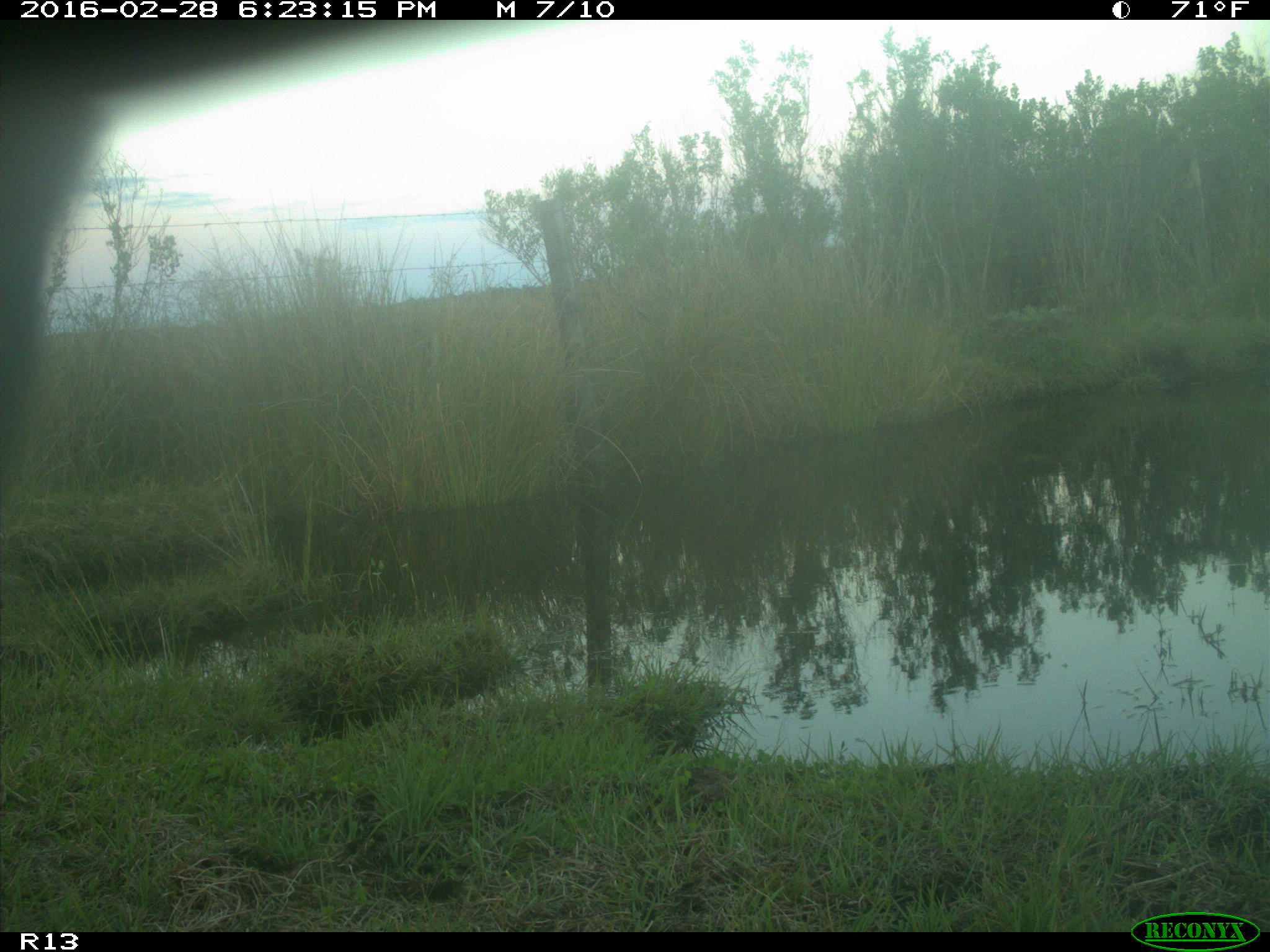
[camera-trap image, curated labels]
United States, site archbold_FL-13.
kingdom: Animalia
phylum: Chordata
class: Mammalia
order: Artiodactyla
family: Bovidae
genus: Bos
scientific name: Bos taurus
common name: domestic cow